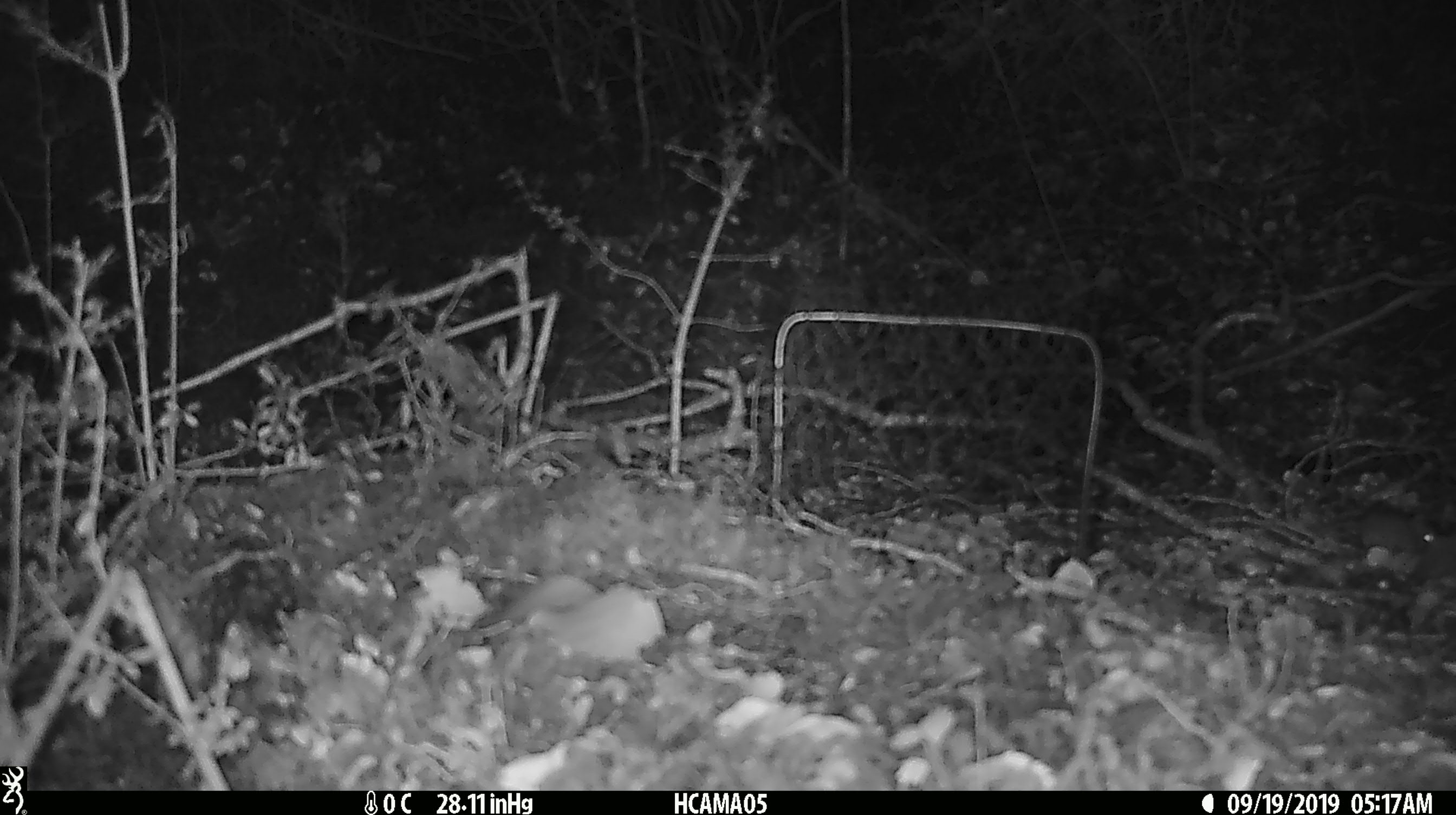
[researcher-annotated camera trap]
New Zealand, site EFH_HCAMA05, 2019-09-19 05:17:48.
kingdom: Animalia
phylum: Chordata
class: Mammalia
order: Rodentia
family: Muridae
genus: Mus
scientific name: Mus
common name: mouse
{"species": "mouse (Mus)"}